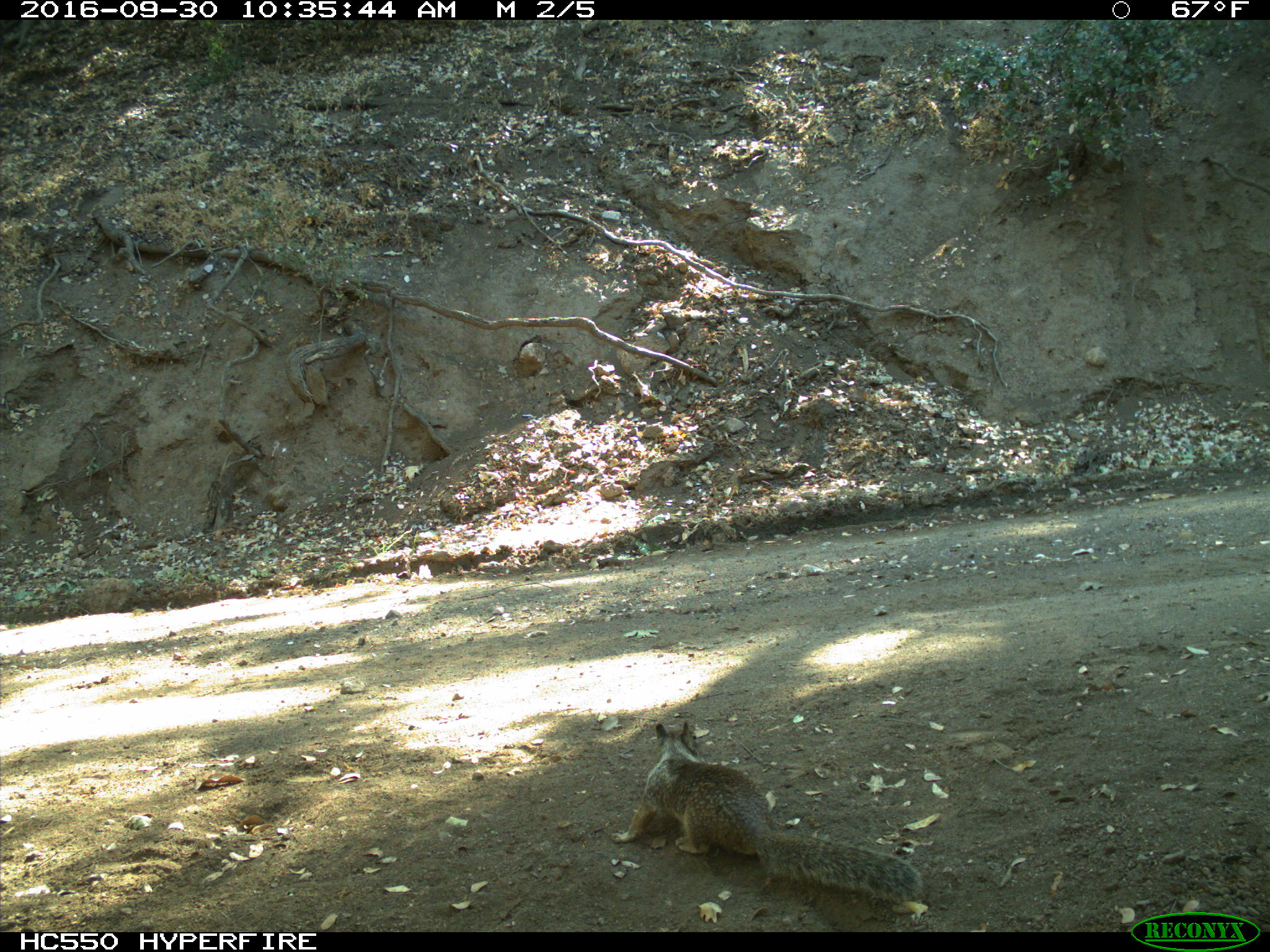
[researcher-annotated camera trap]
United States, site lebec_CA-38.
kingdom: Animalia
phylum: Chordata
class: Mammalia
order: Rodentia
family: Sciuridae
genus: Otospermophilus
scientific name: Otospermophilus beecheyi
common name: california ground squirrel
Otospermophilus beecheyi (california ground squirrel).